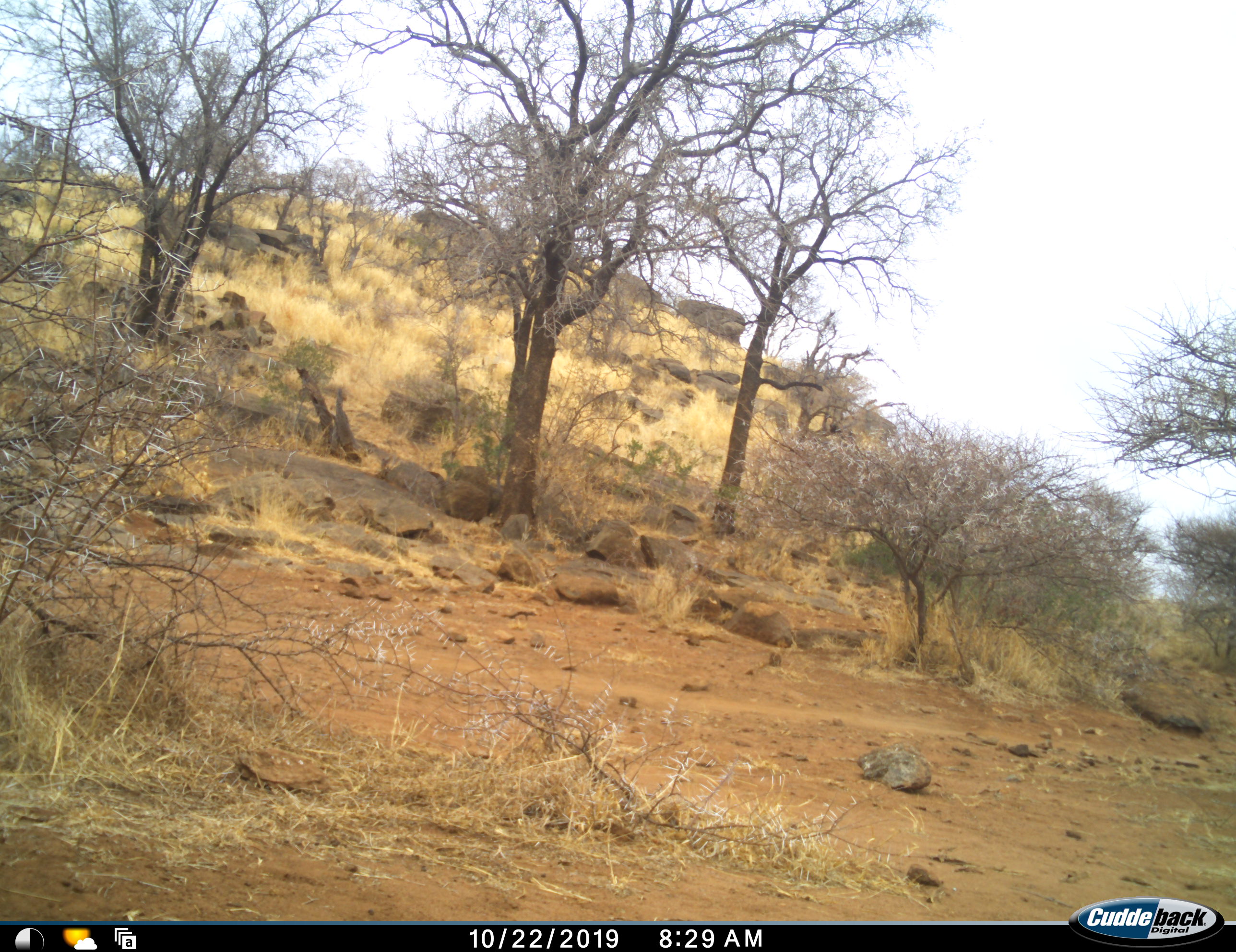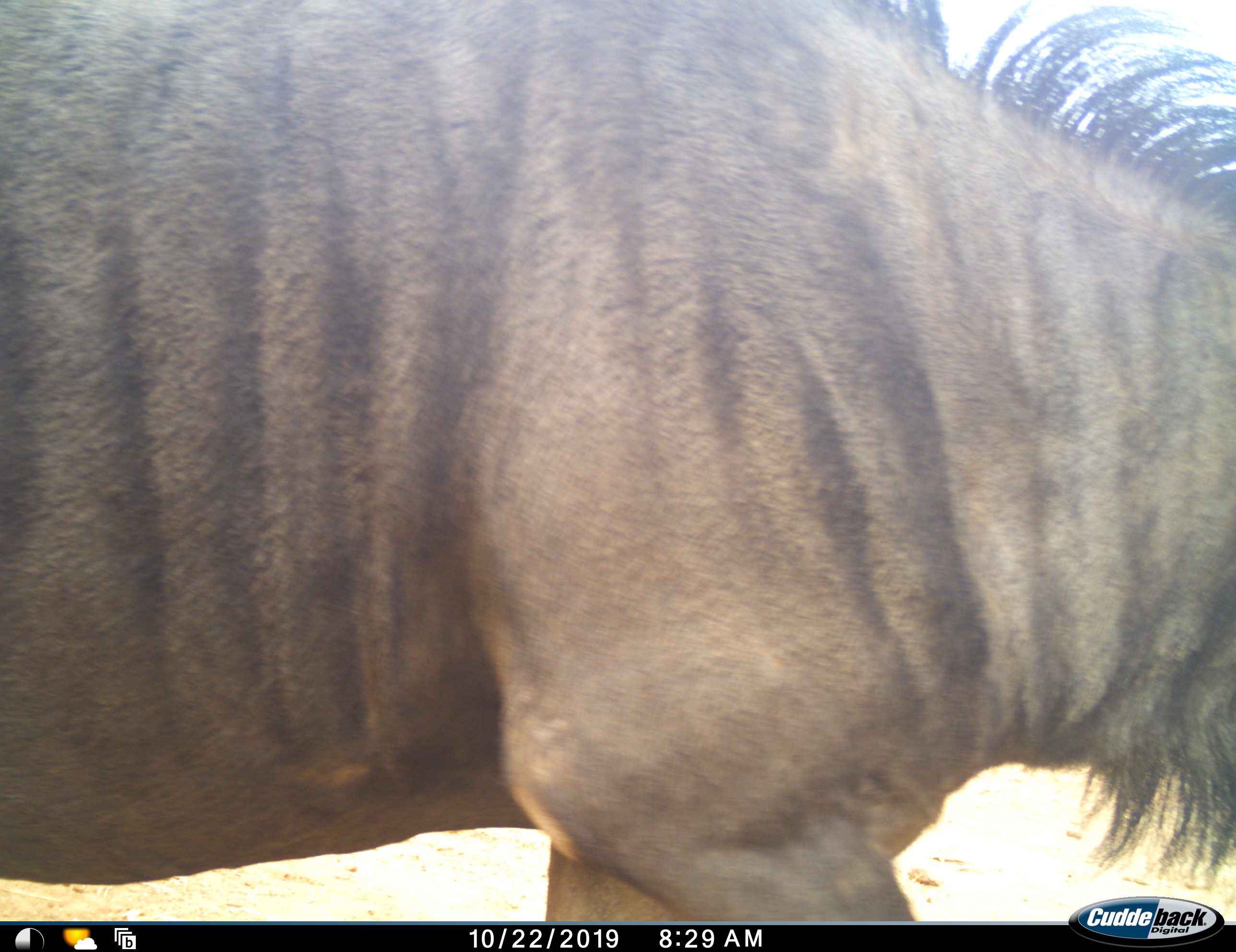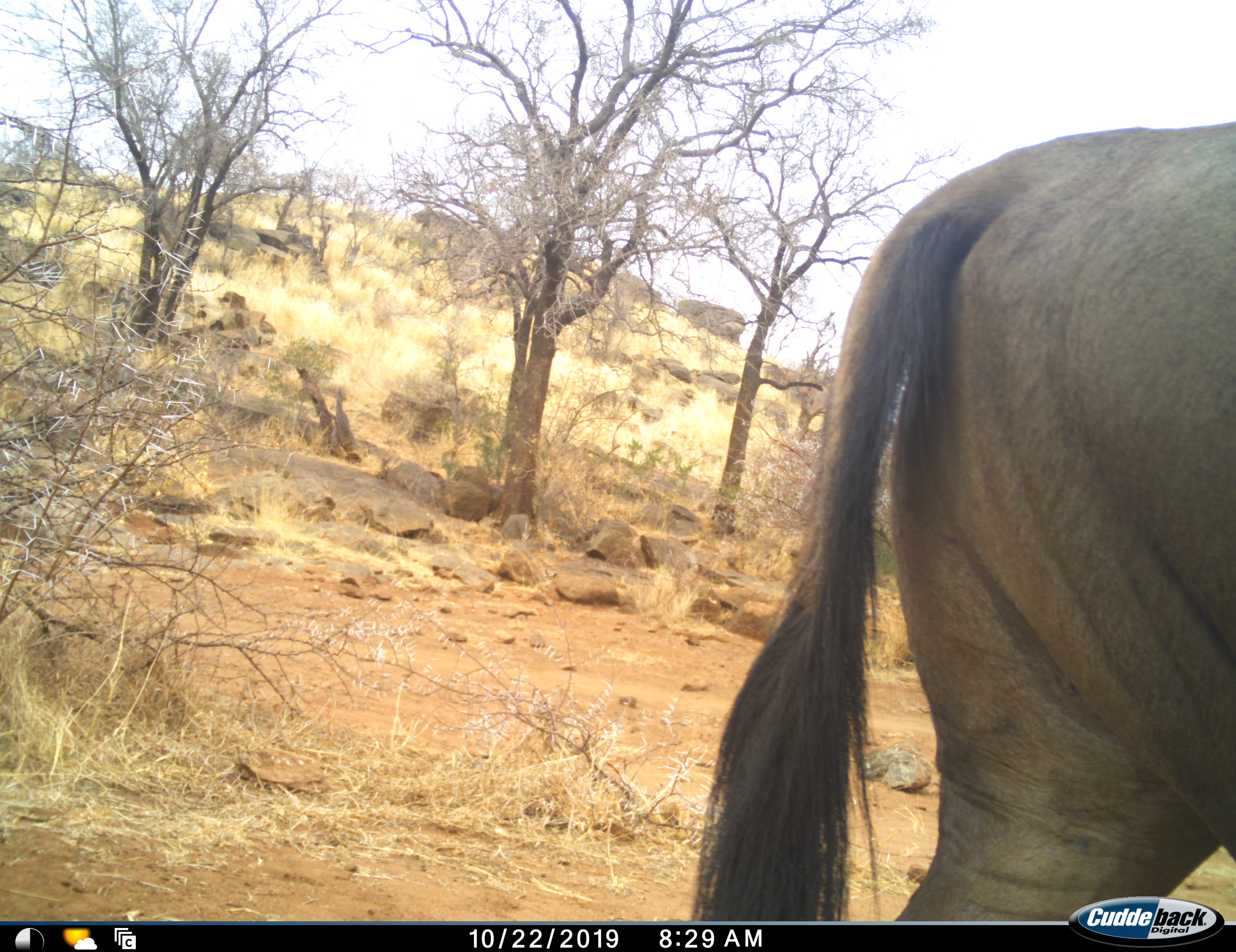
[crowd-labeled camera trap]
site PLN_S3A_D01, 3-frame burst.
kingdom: Animalia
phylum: Chordata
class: Mammalia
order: Artiodactyla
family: Bovidae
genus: Connochaetes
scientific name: Connochaetes taurinus taurinus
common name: blue wildebeest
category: wildebeestblue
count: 1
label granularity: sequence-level